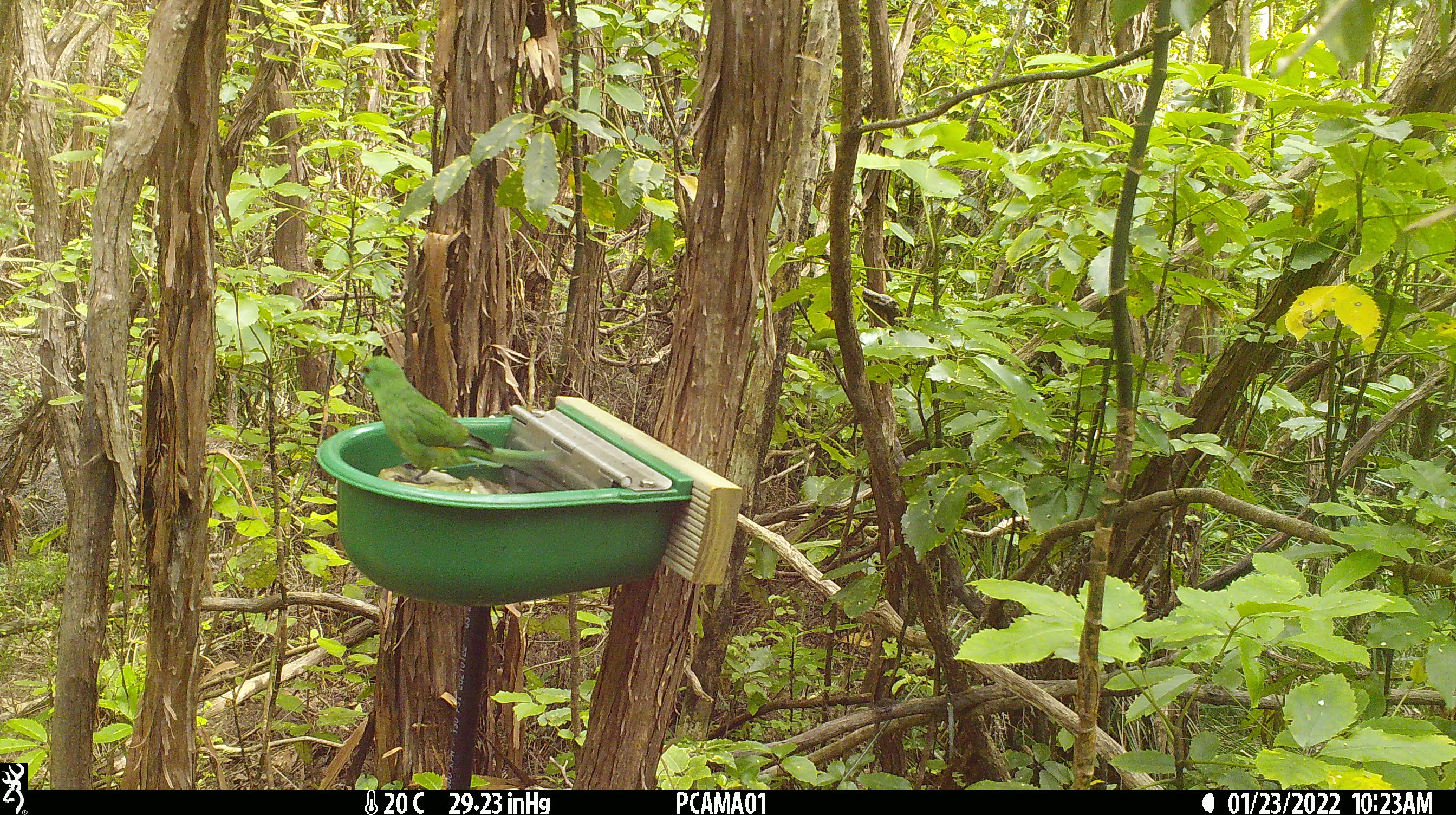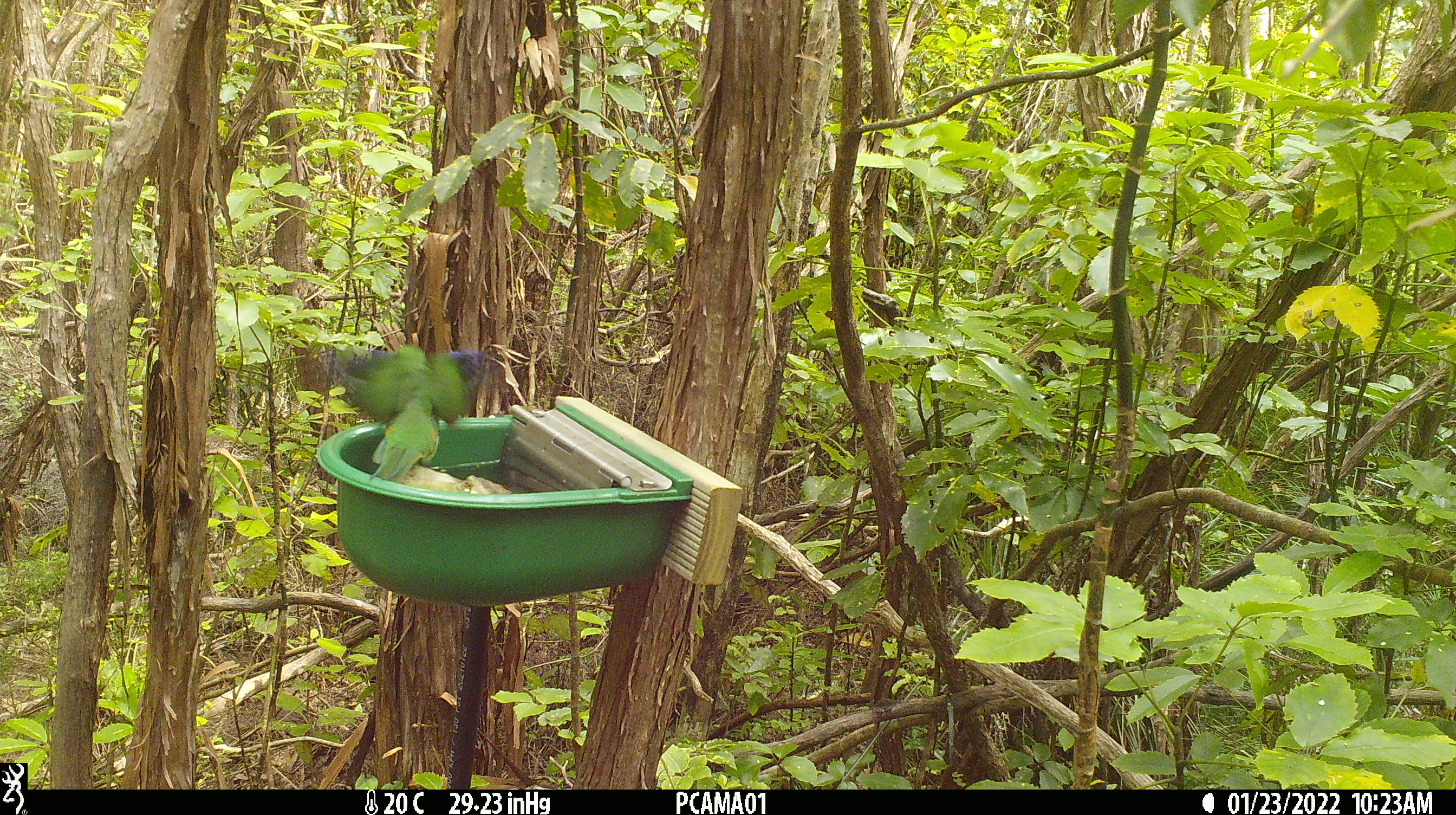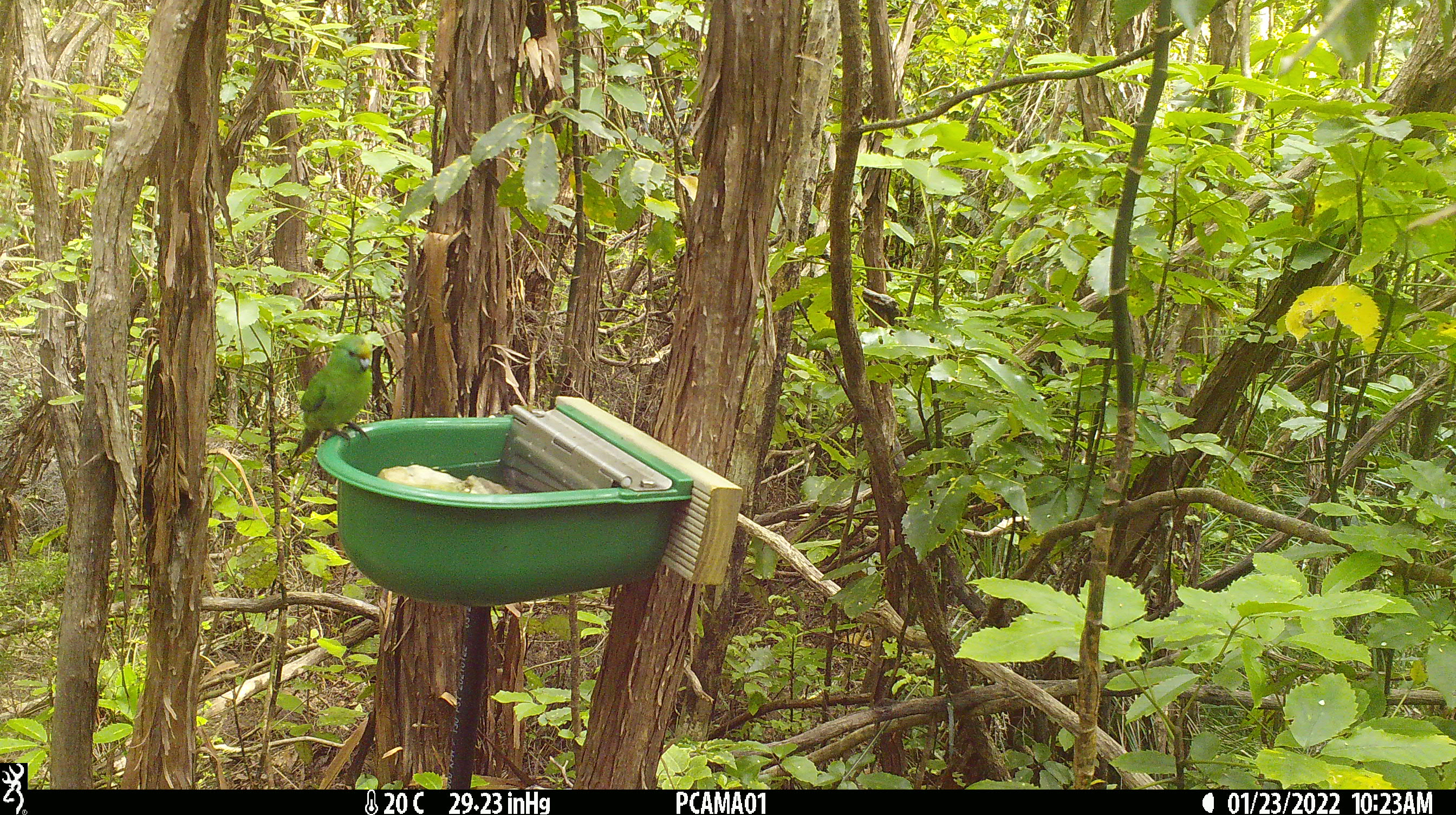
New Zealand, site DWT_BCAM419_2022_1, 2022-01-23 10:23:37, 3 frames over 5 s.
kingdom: Animalia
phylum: Chordata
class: Aves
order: Psittaciformes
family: Psittaculidae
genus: Cyanoramphus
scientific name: Cyanoramphus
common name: parakeet